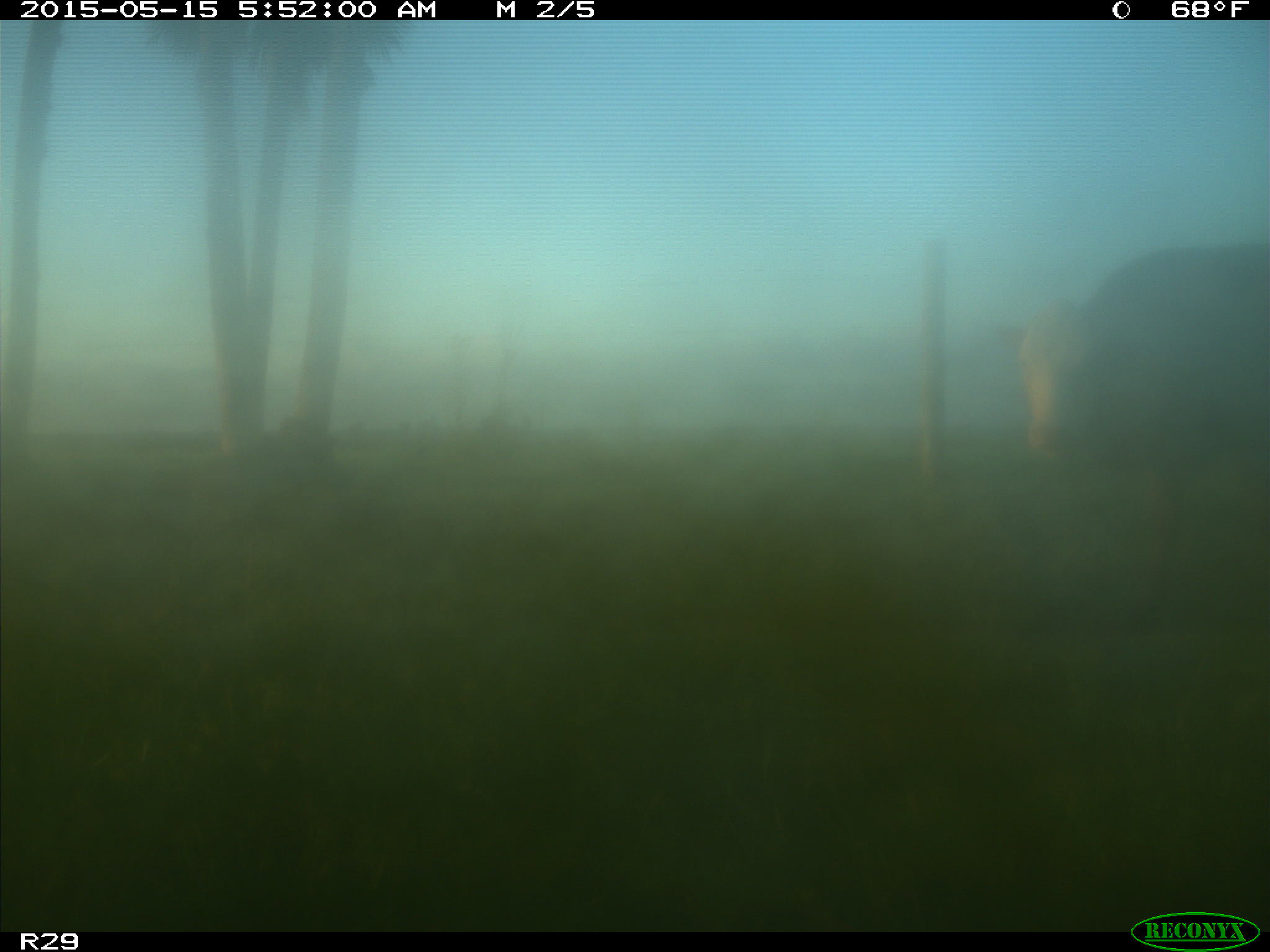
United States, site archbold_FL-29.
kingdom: Animalia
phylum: Chordata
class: Mammalia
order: Artiodactyla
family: Bovidae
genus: Bos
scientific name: Bos taurus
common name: domestic cow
Bos taurus (domestic cow).